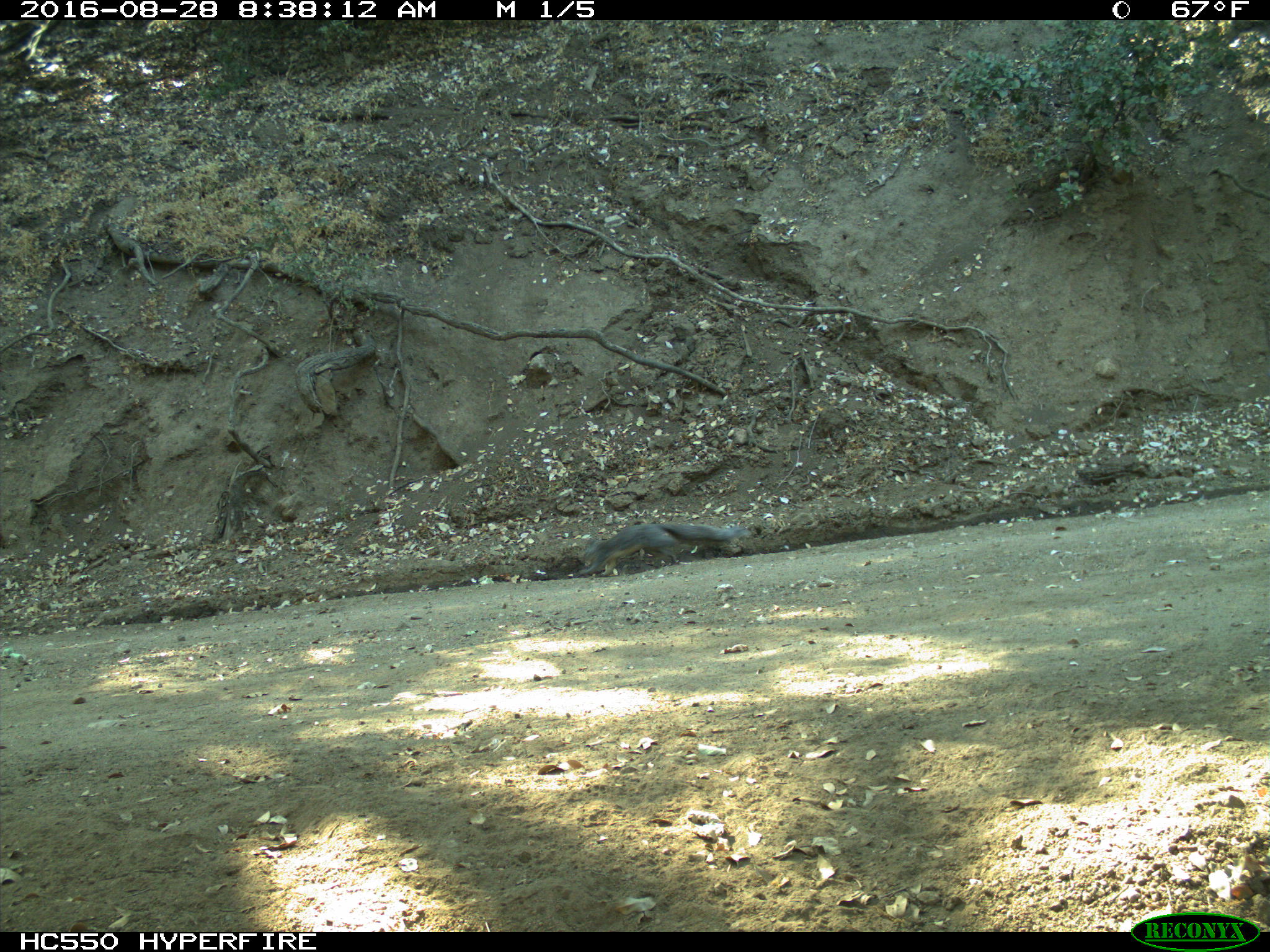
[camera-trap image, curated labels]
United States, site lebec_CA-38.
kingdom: Animalia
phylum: Chordata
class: Mammalia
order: Rodentia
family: Sciuridae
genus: Sciurus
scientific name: Sciurus carolinensis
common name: eastern gray squirrel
Sciurus carolinensis (eastern gray squirrel).